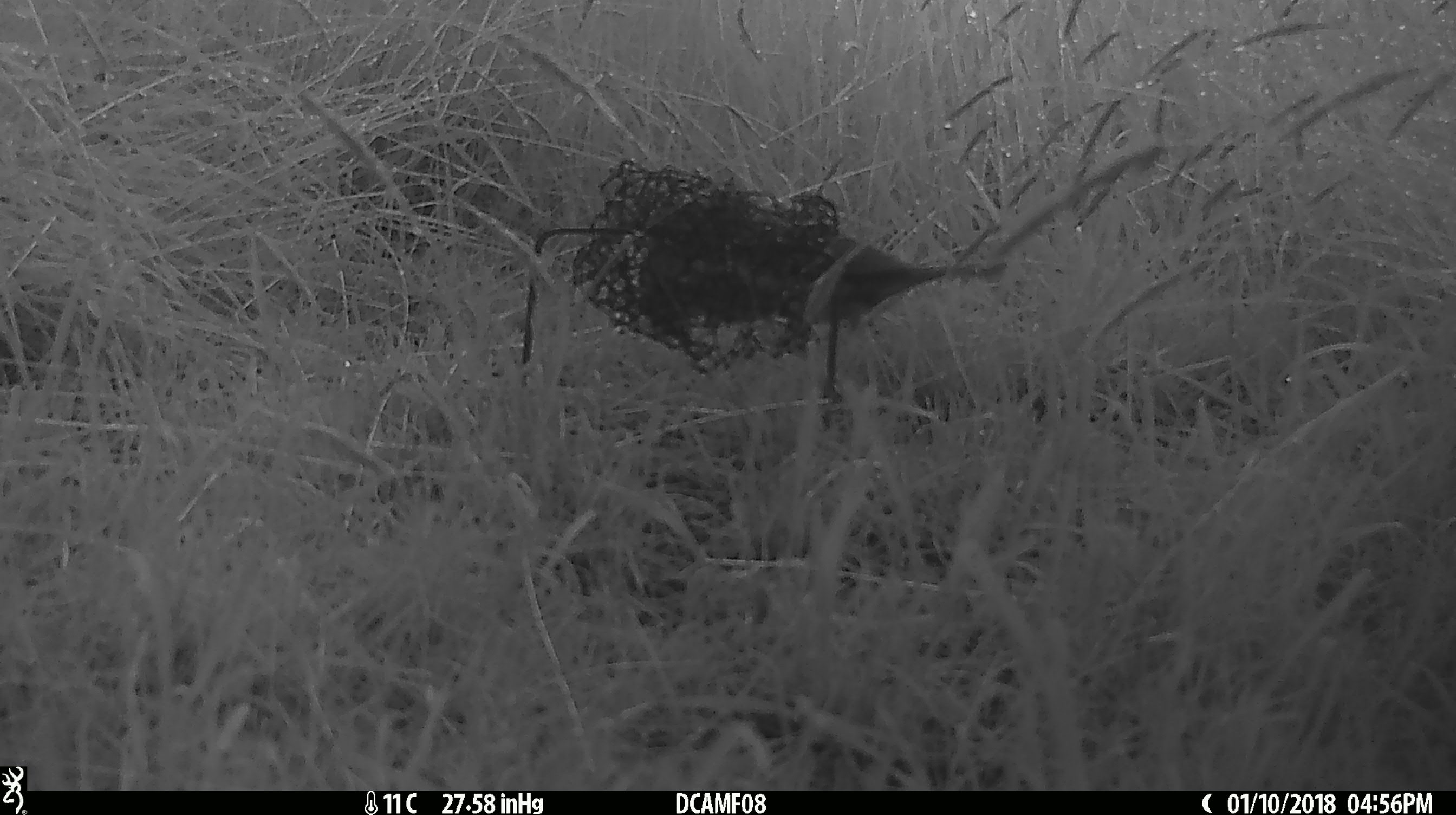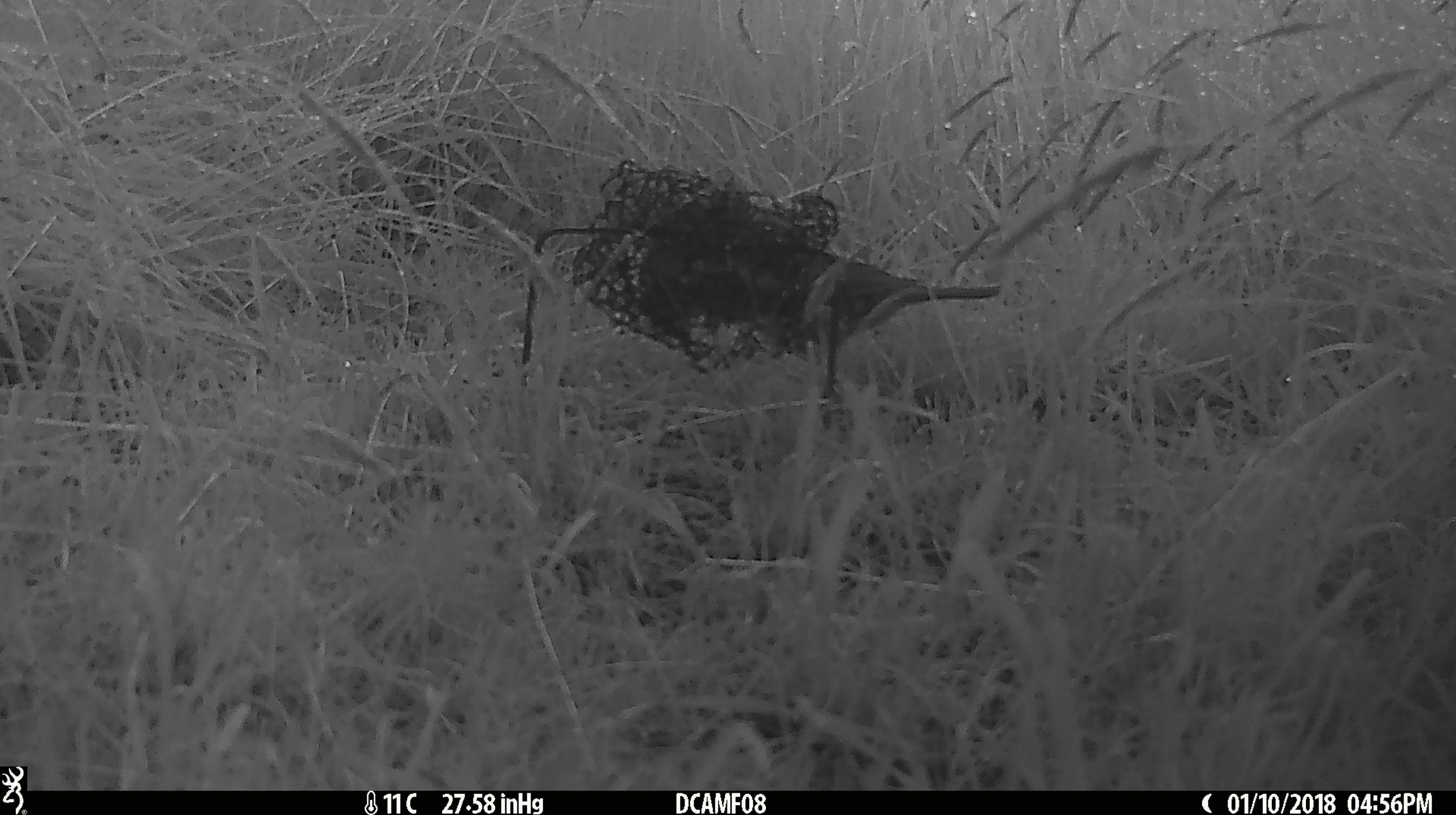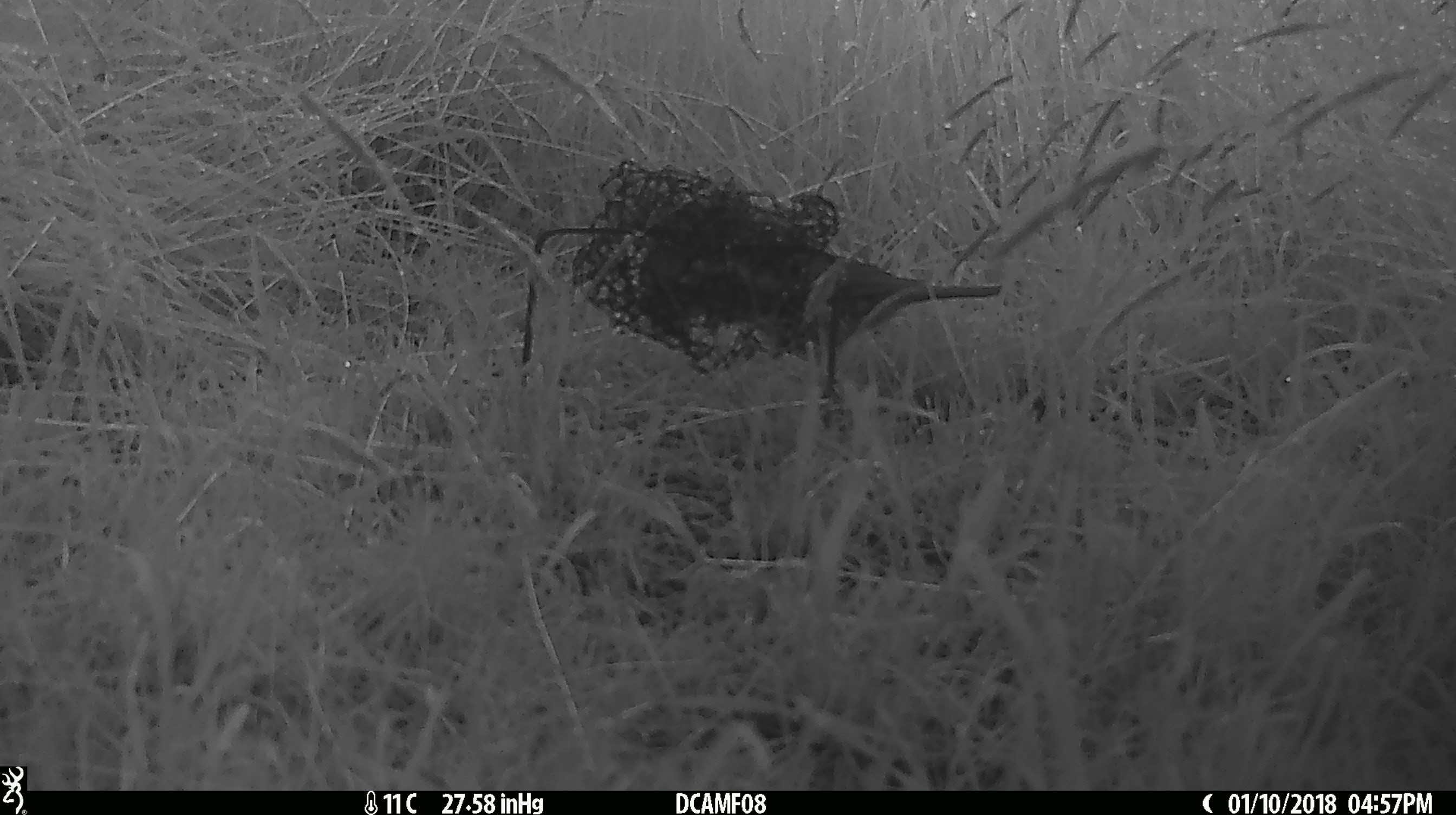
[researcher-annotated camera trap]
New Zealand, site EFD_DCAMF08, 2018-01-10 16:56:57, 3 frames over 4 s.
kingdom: Animalia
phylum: Chordata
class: Aves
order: Passeriformes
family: Turdidae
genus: Turdus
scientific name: Turdus philomelos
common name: song thrush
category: thrush